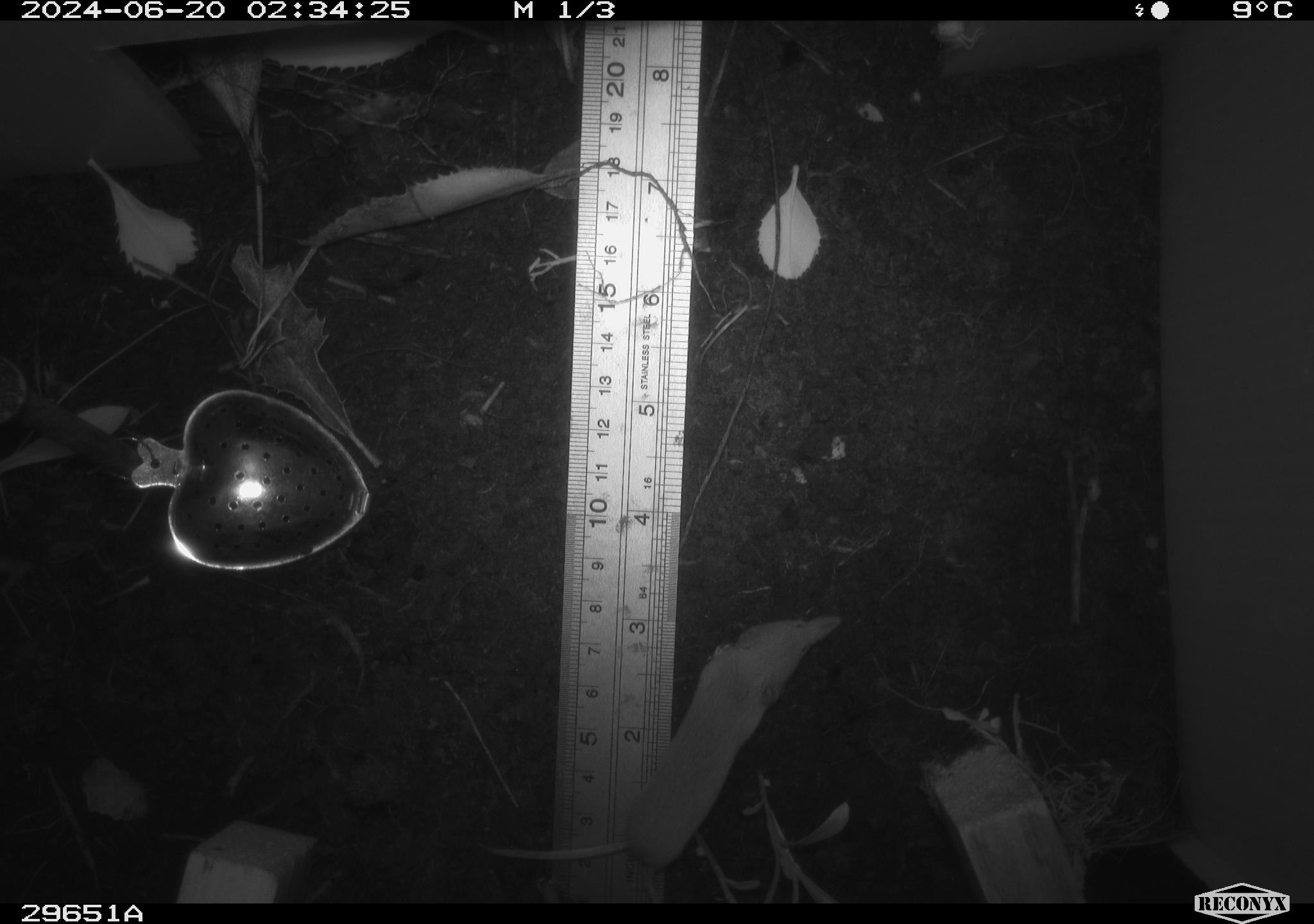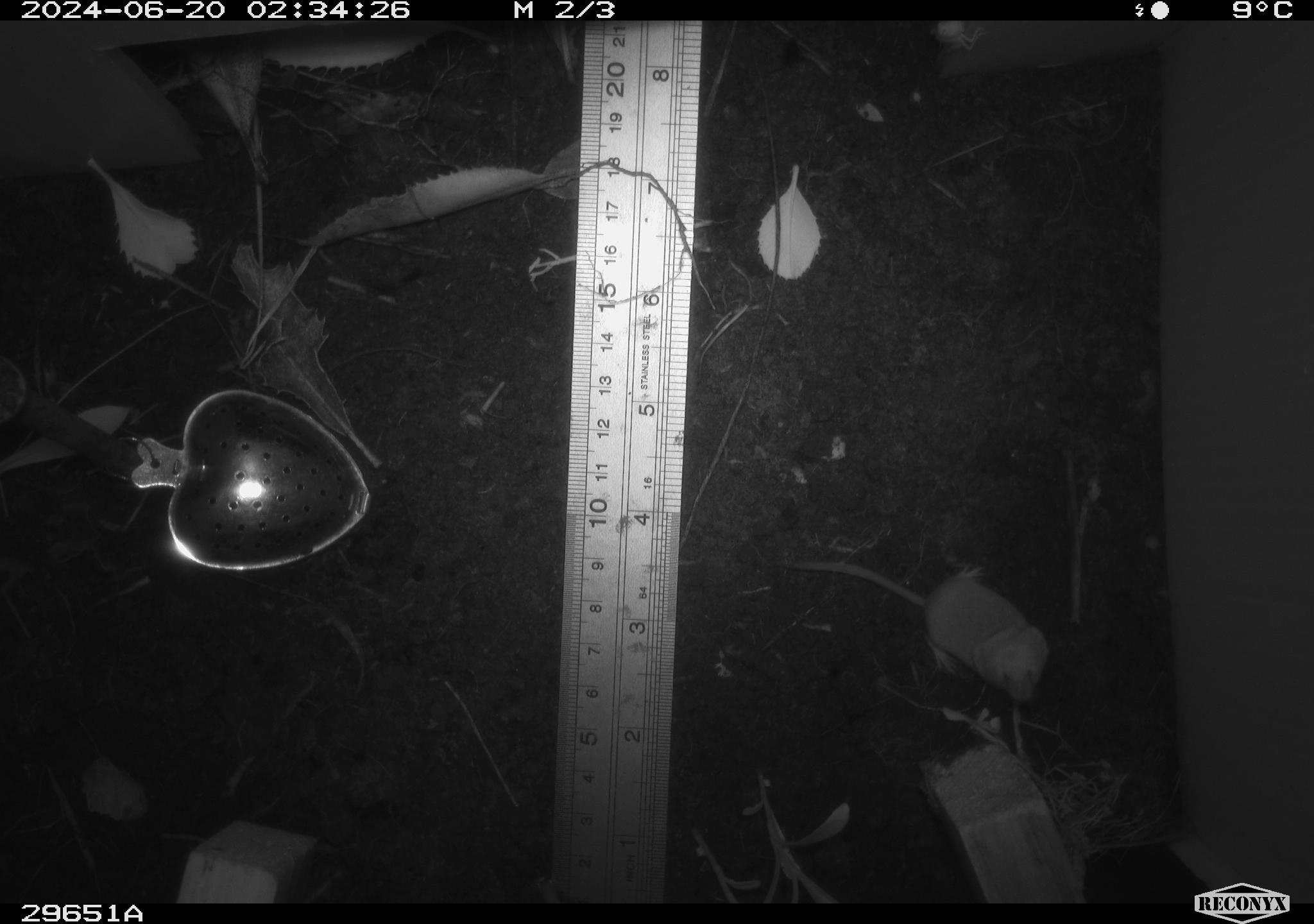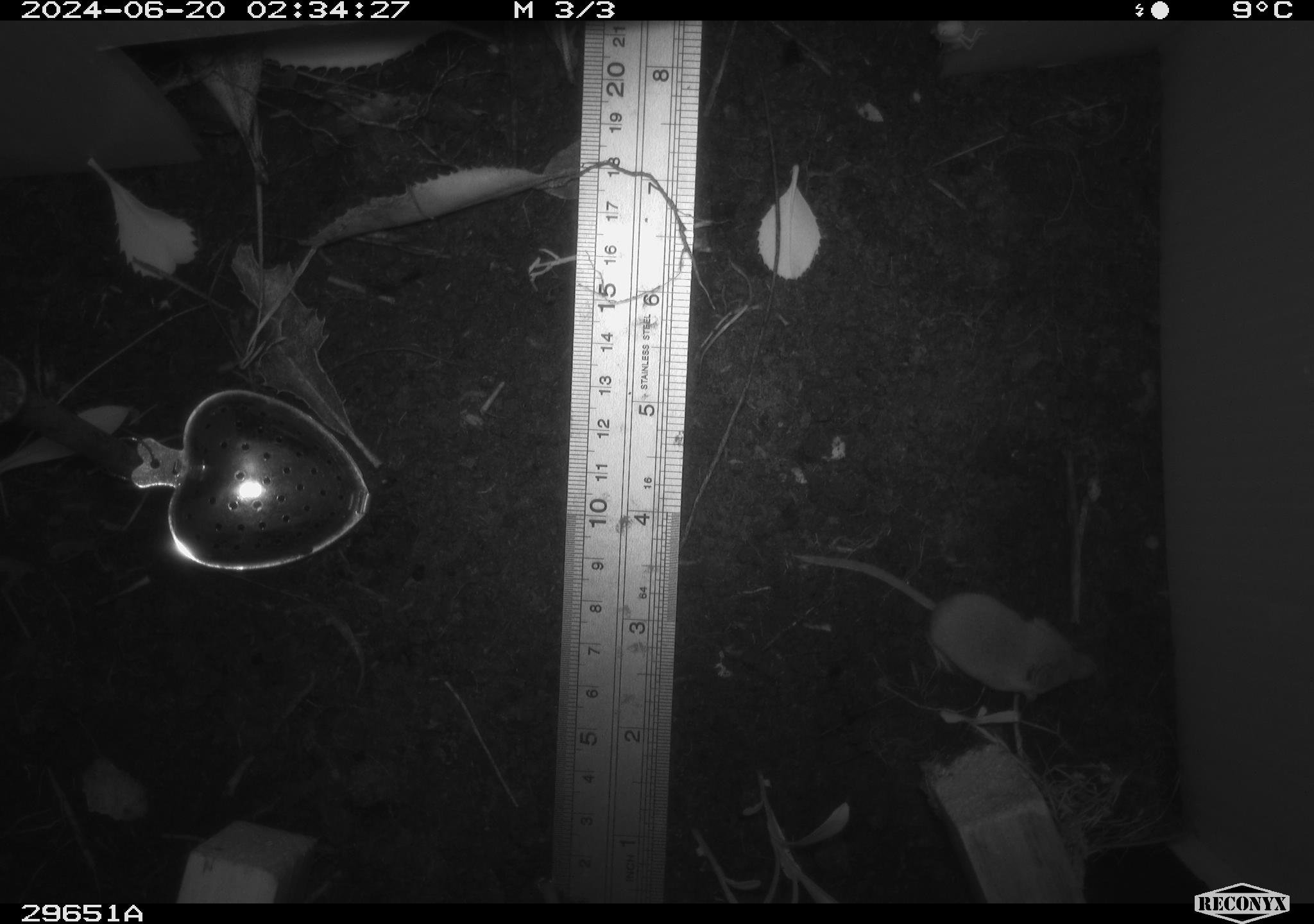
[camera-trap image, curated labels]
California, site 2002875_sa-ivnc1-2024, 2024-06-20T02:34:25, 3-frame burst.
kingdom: Animalia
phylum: Chordata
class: Mammalia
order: Eulipotyphla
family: Soricidae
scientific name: Soricidae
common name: shrews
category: soricidae family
Soricidae family (shrews) (Soricidae).